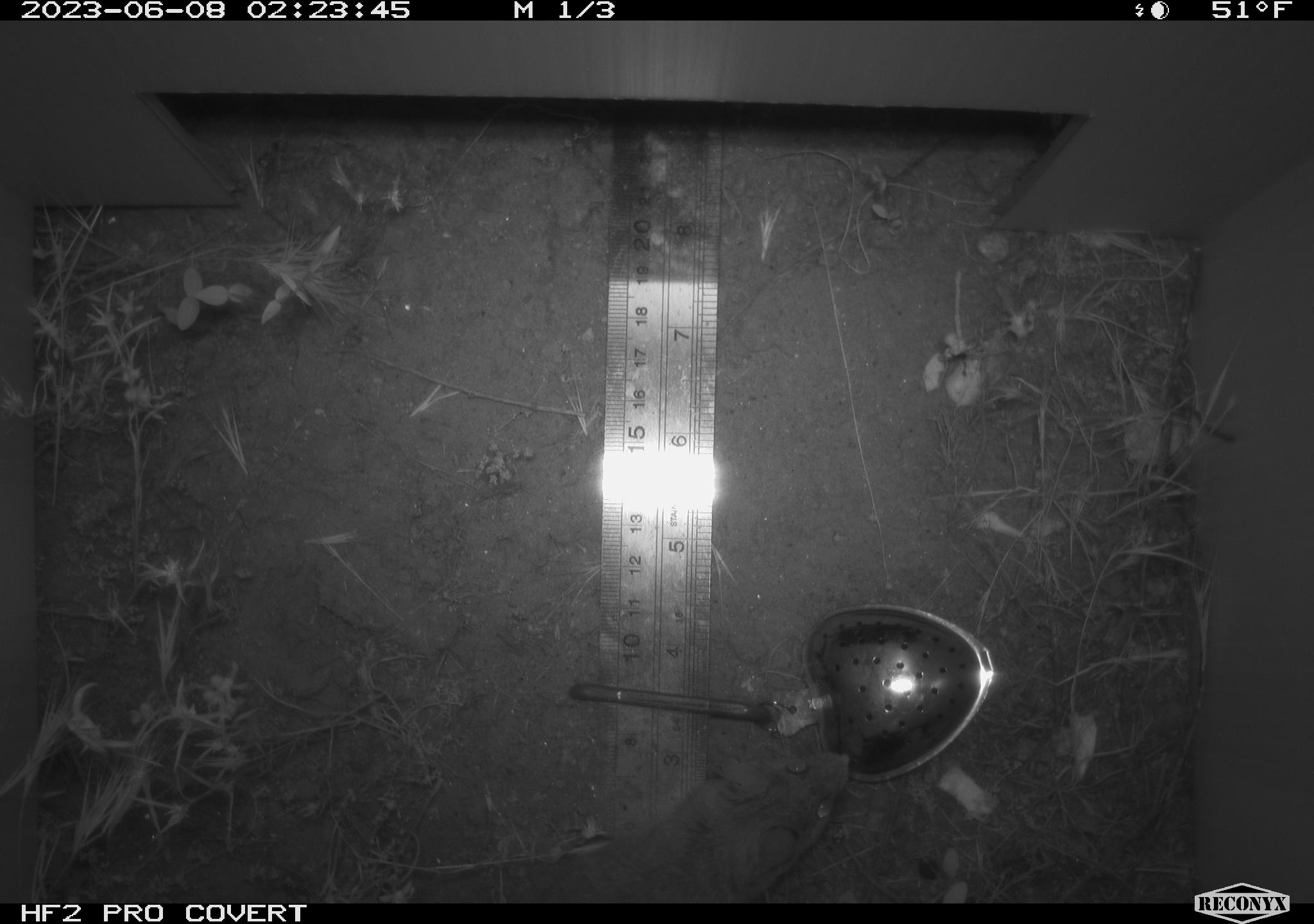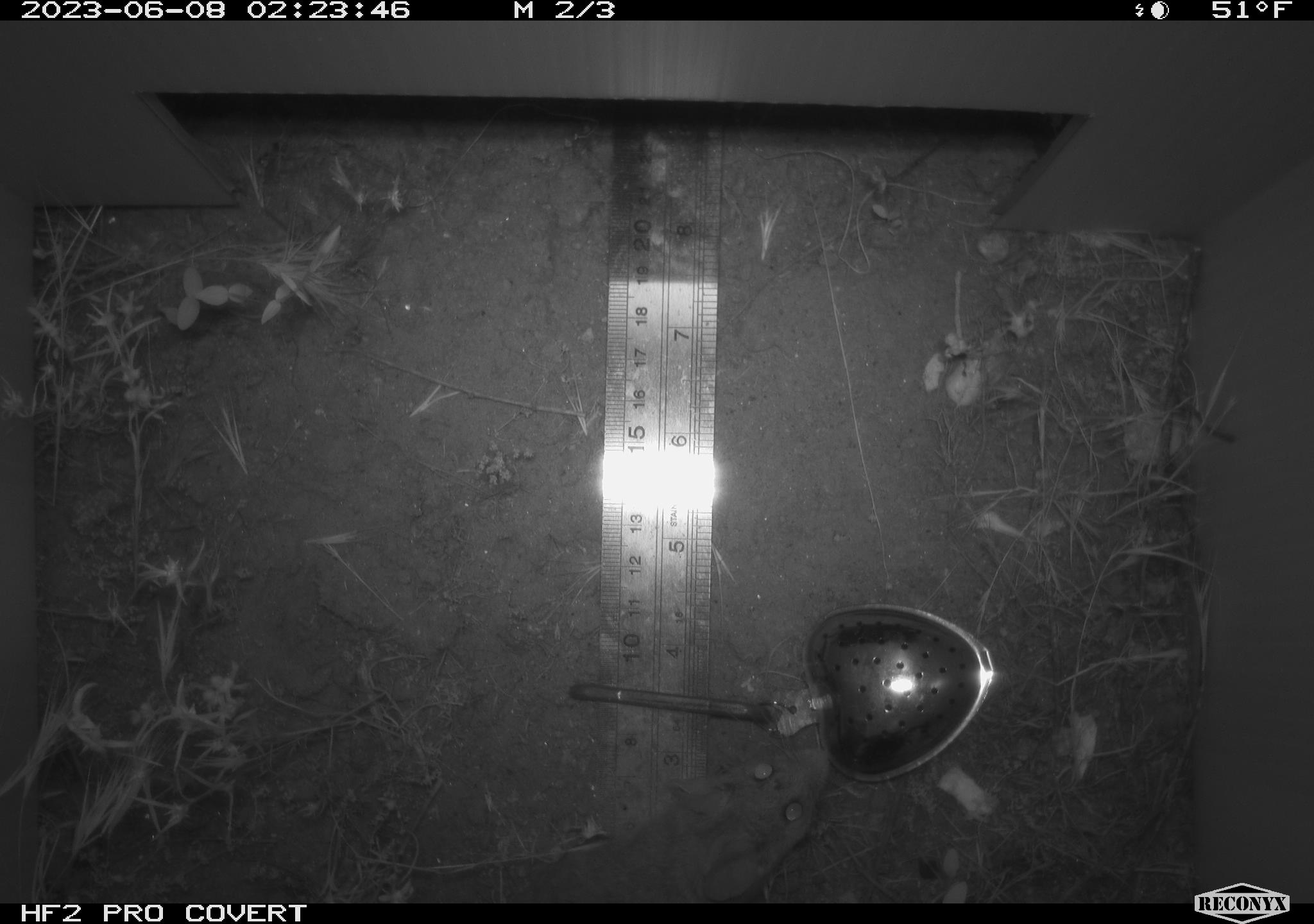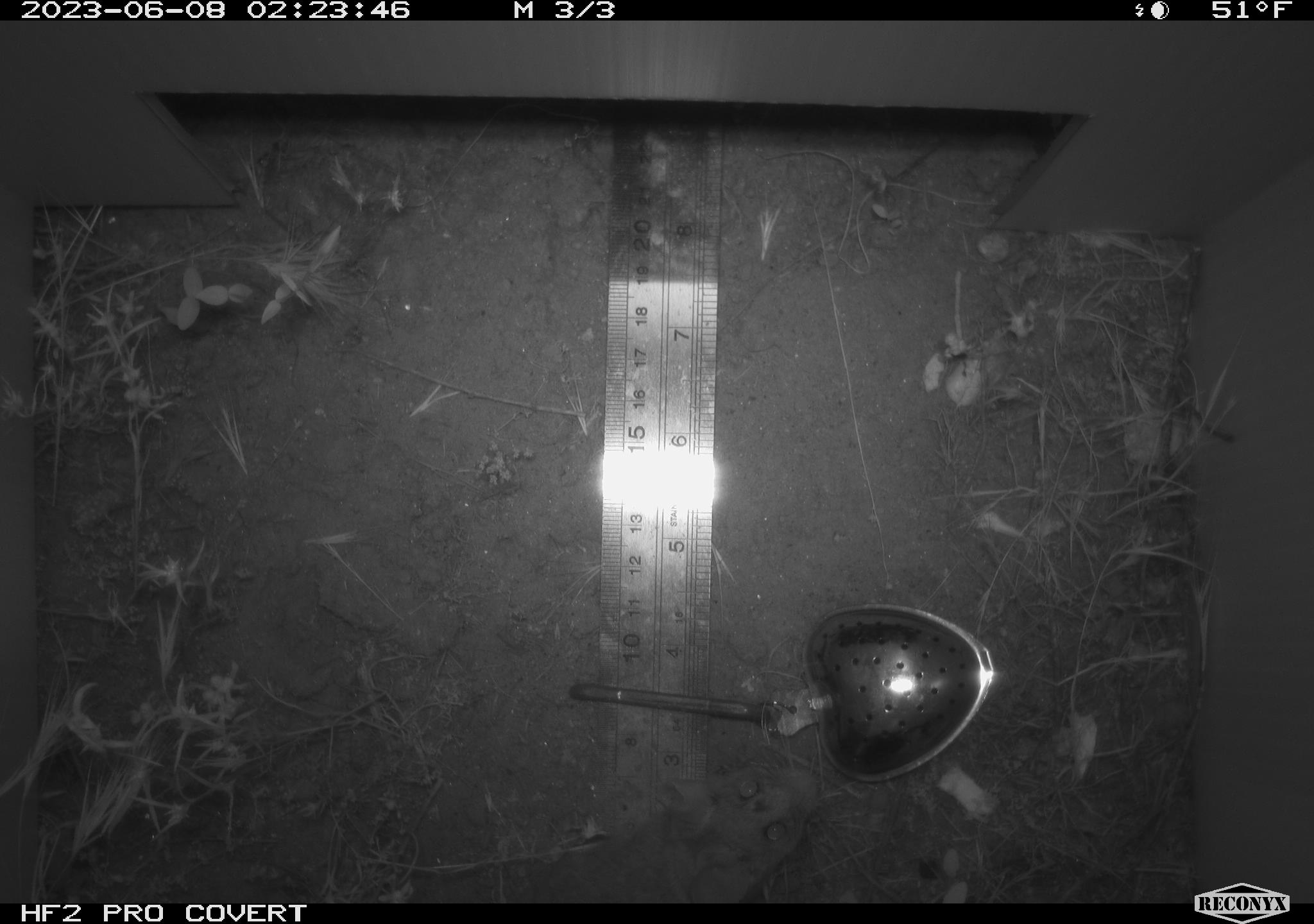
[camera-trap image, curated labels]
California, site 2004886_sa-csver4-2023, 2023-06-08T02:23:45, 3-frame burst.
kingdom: Animalia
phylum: Chordata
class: Mammalia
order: Rodentia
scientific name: Rodentia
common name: mouse species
Mouse species (Rodentia).